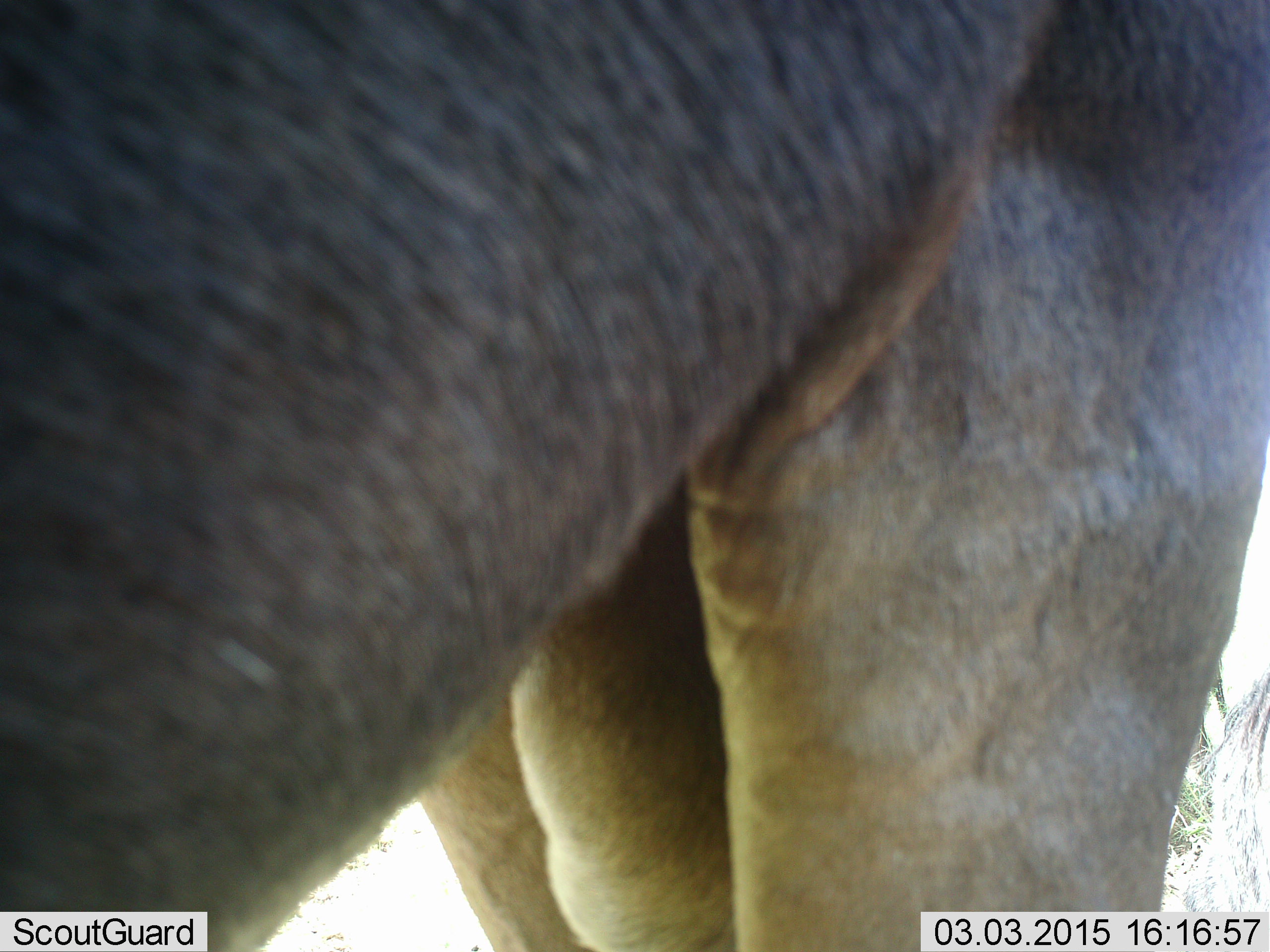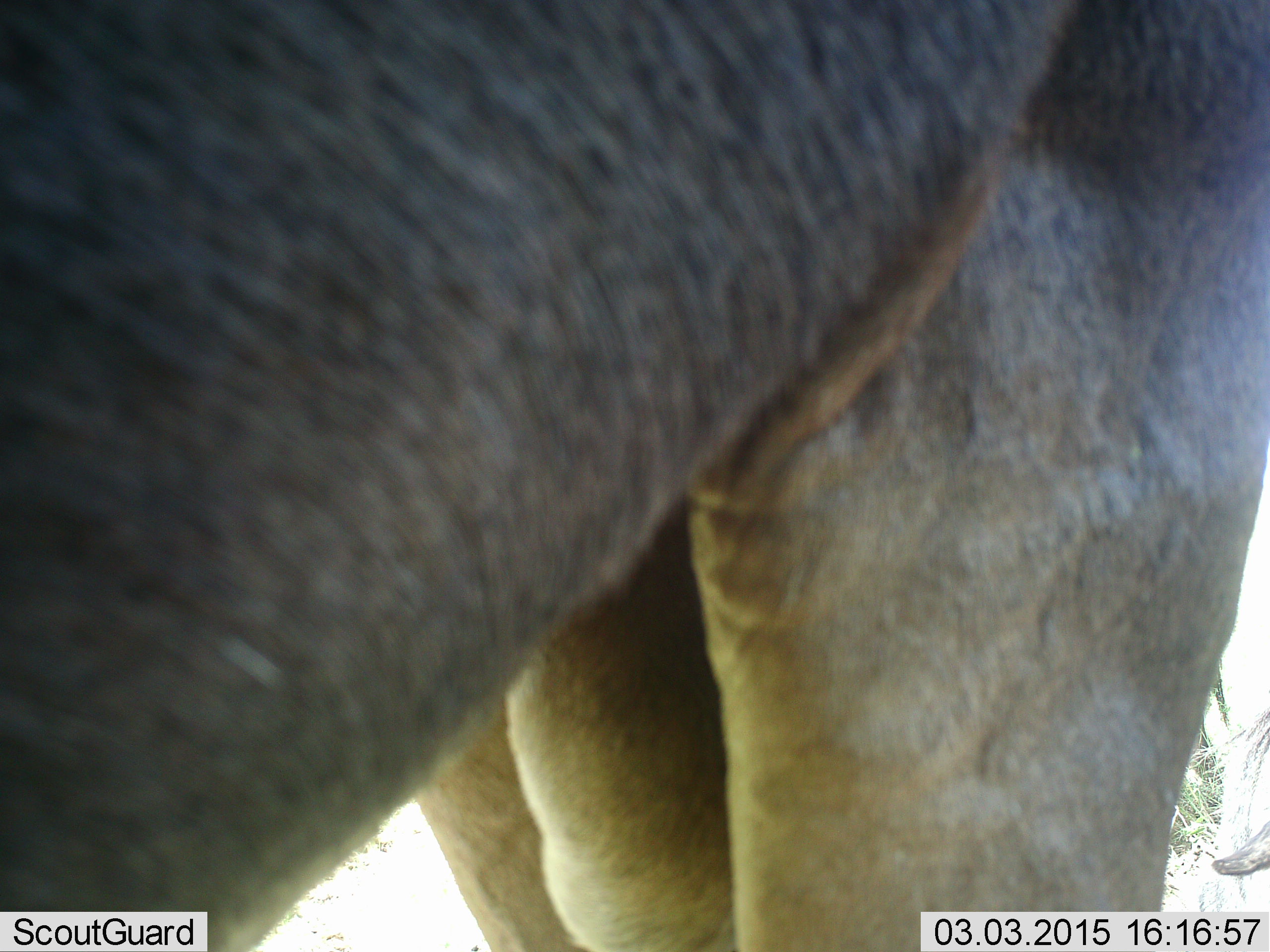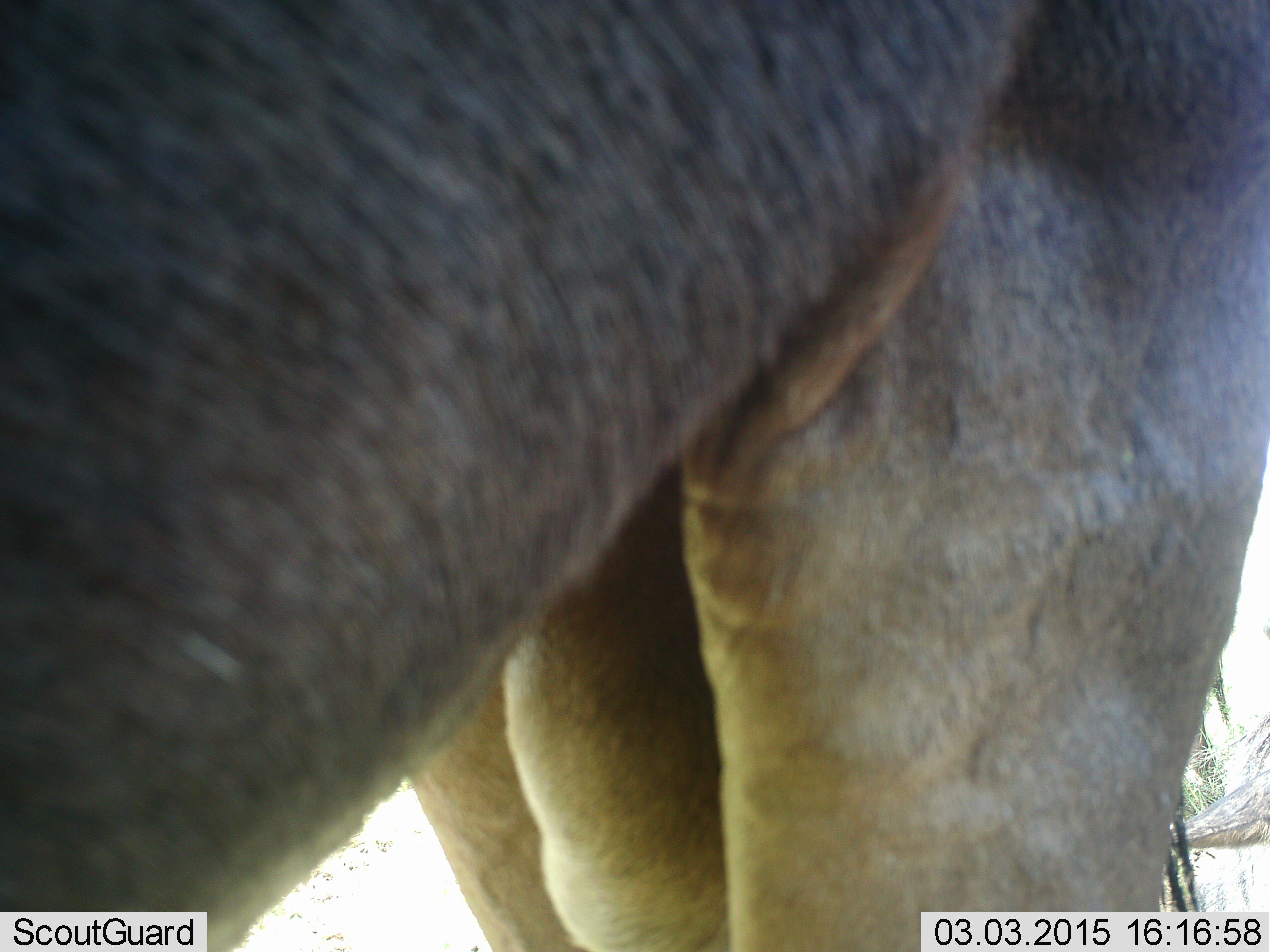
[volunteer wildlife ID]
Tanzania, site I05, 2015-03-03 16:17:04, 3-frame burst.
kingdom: Animalia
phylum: Chordata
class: Mammalia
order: Artiodactyla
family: Bovidae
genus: Connochaetes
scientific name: Connochaetes taurinus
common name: blue wildebeest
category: wildebeest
Wildebeest (blue wildebeest) (Connochaetes taurinus), count 1. Behavior (volunteer vote fractions): standing 100%, resting 10%, moving 0%, interacting 0%. Young present (vote fraction): 0%. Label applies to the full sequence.